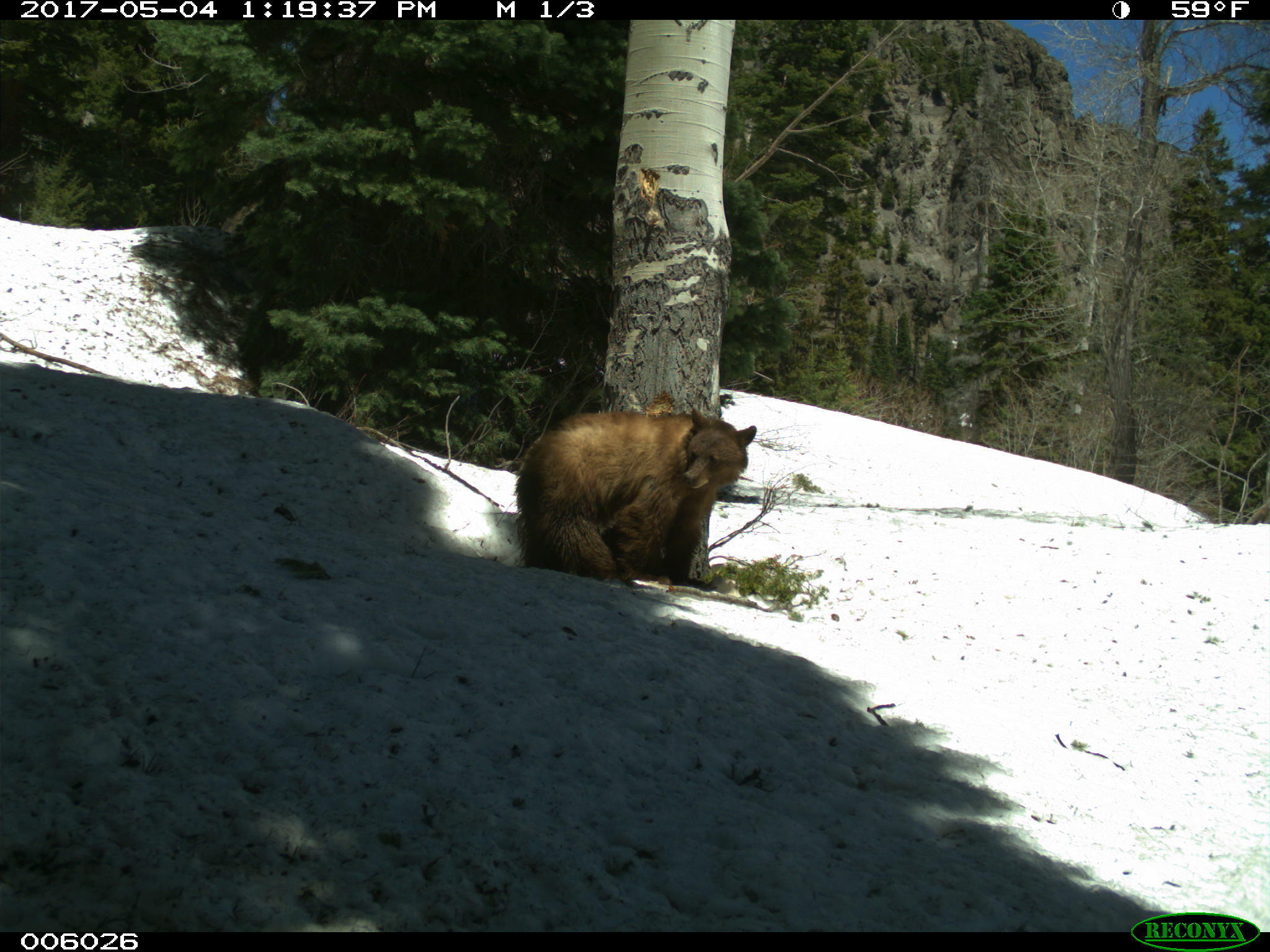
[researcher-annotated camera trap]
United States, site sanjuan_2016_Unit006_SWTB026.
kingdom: Animalia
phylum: Chordata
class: Mammalia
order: Carnivora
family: Ursidae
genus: Ursus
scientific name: Ursus americanus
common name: american black bear